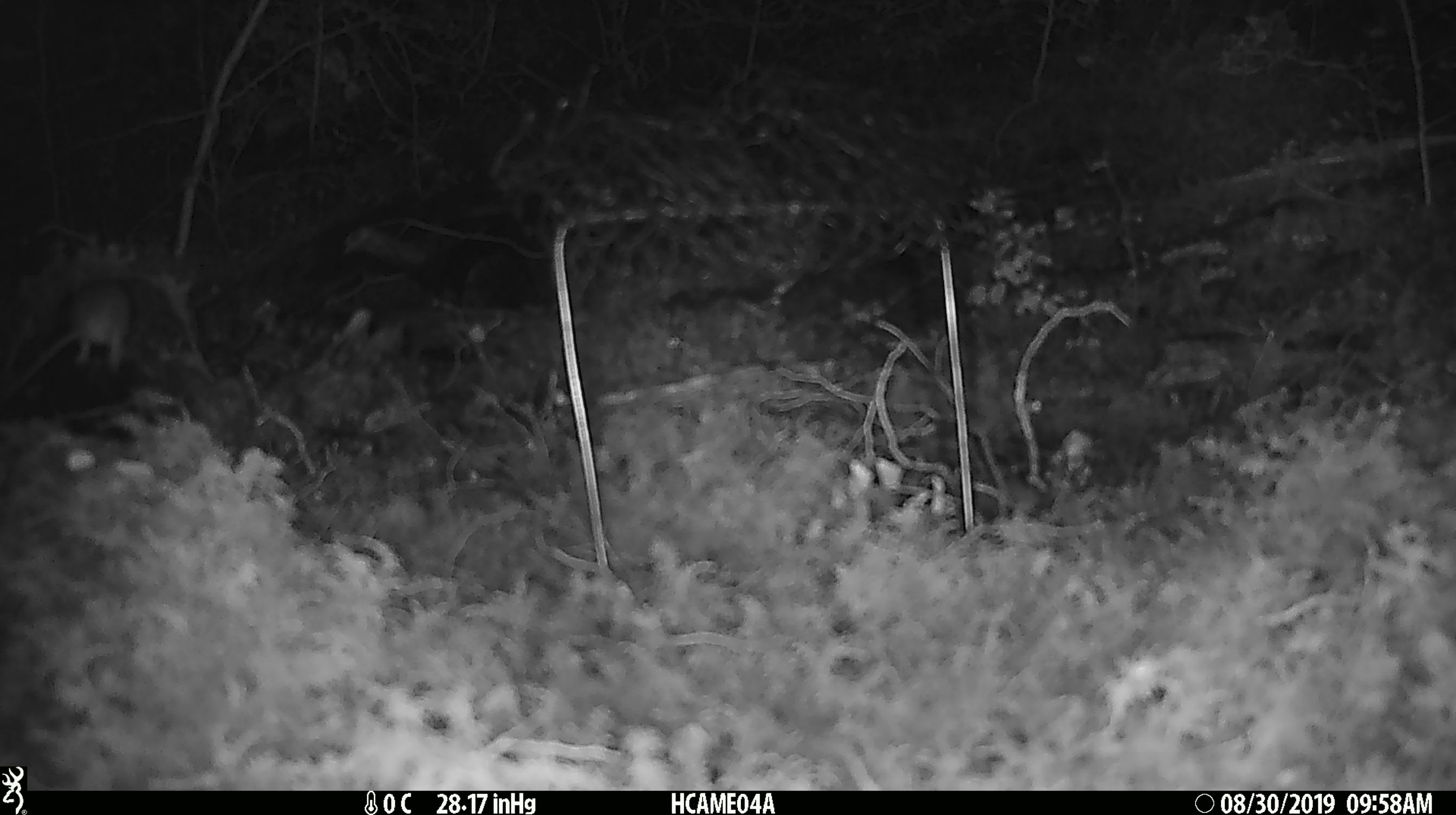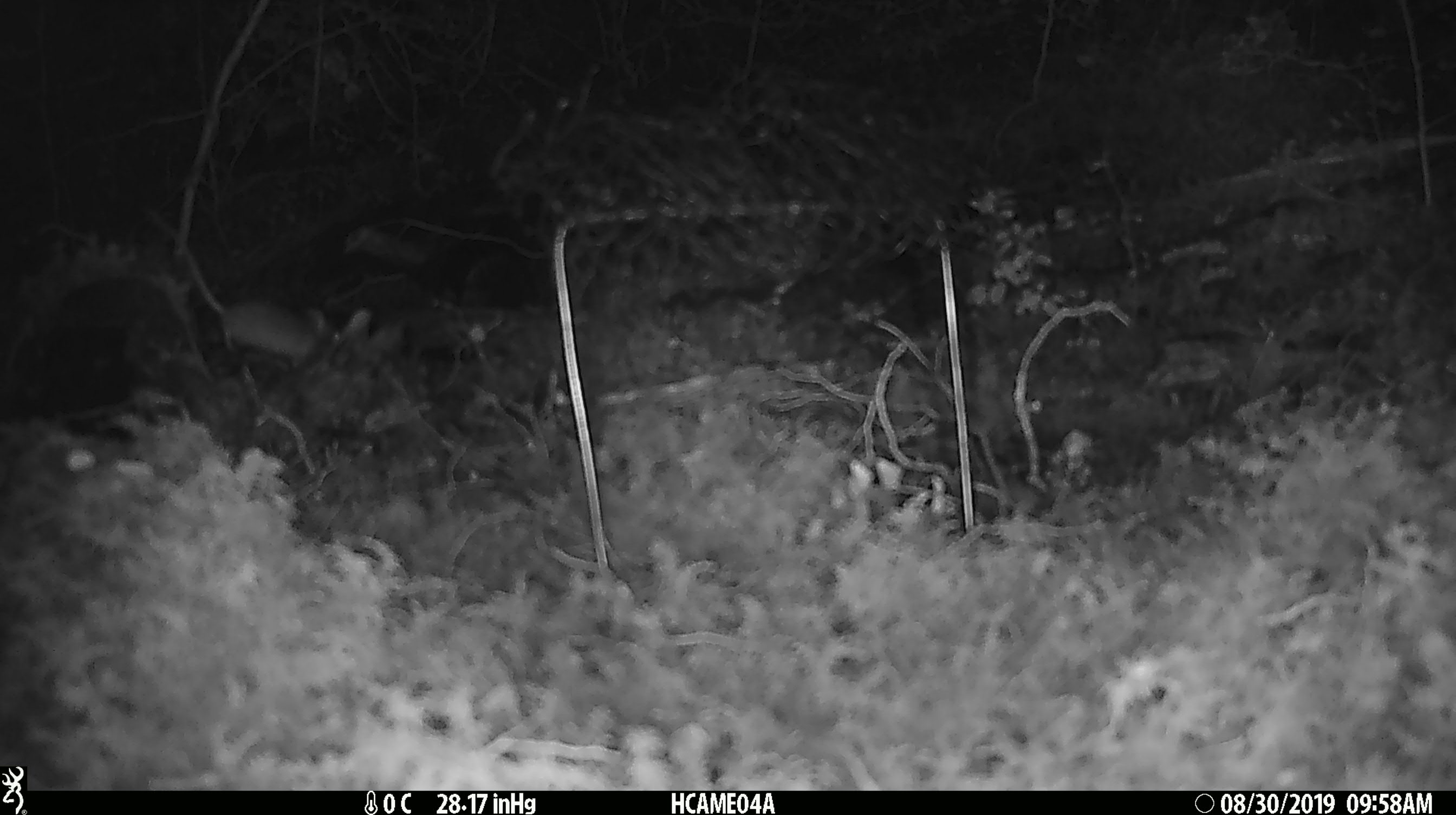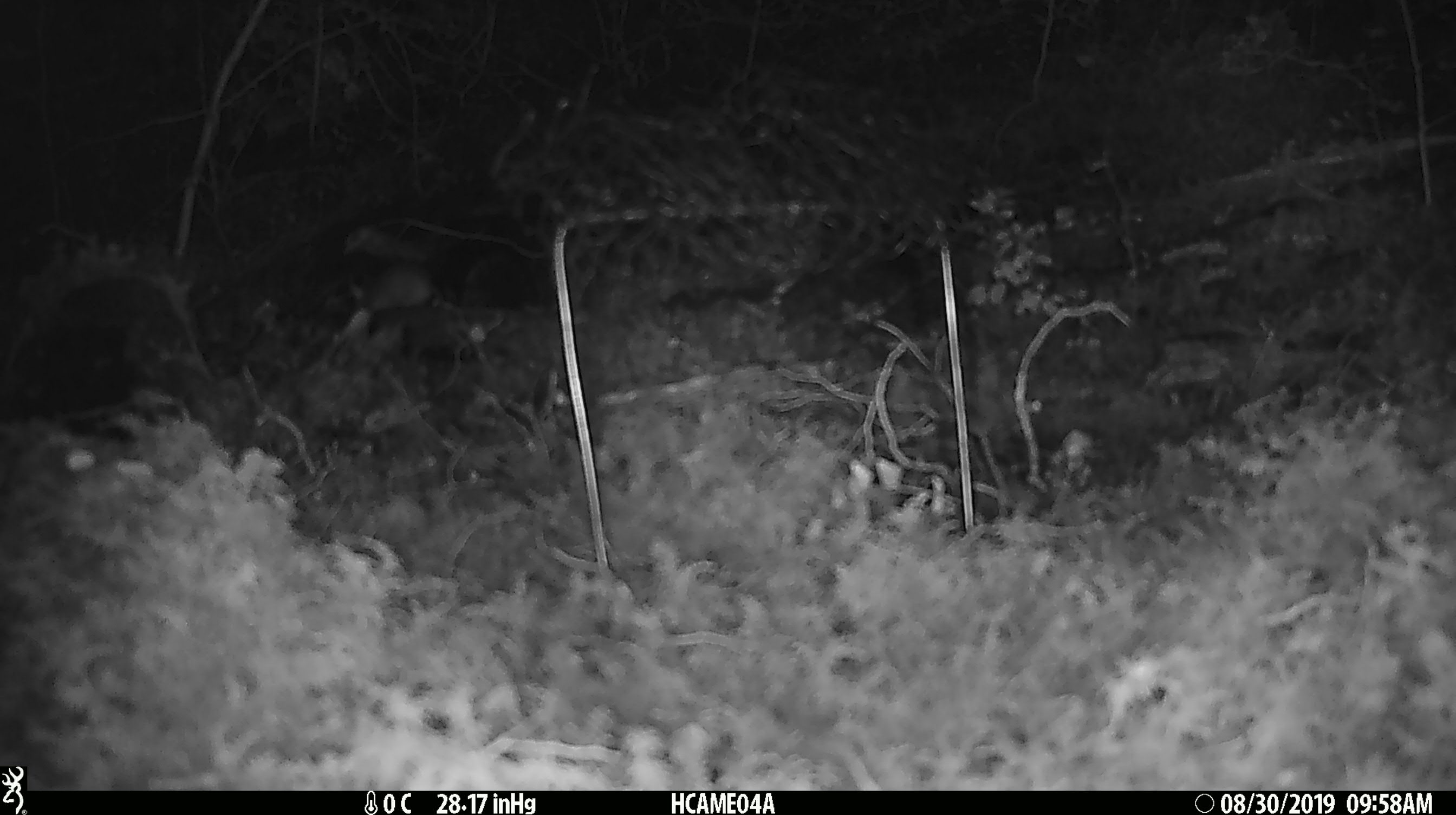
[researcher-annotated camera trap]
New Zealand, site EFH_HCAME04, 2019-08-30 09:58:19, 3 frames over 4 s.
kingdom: Animalia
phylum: Chordata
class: Mammalia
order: Rodentia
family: Muridae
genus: Mus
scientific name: Mus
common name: mouse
Mouse (Mus).